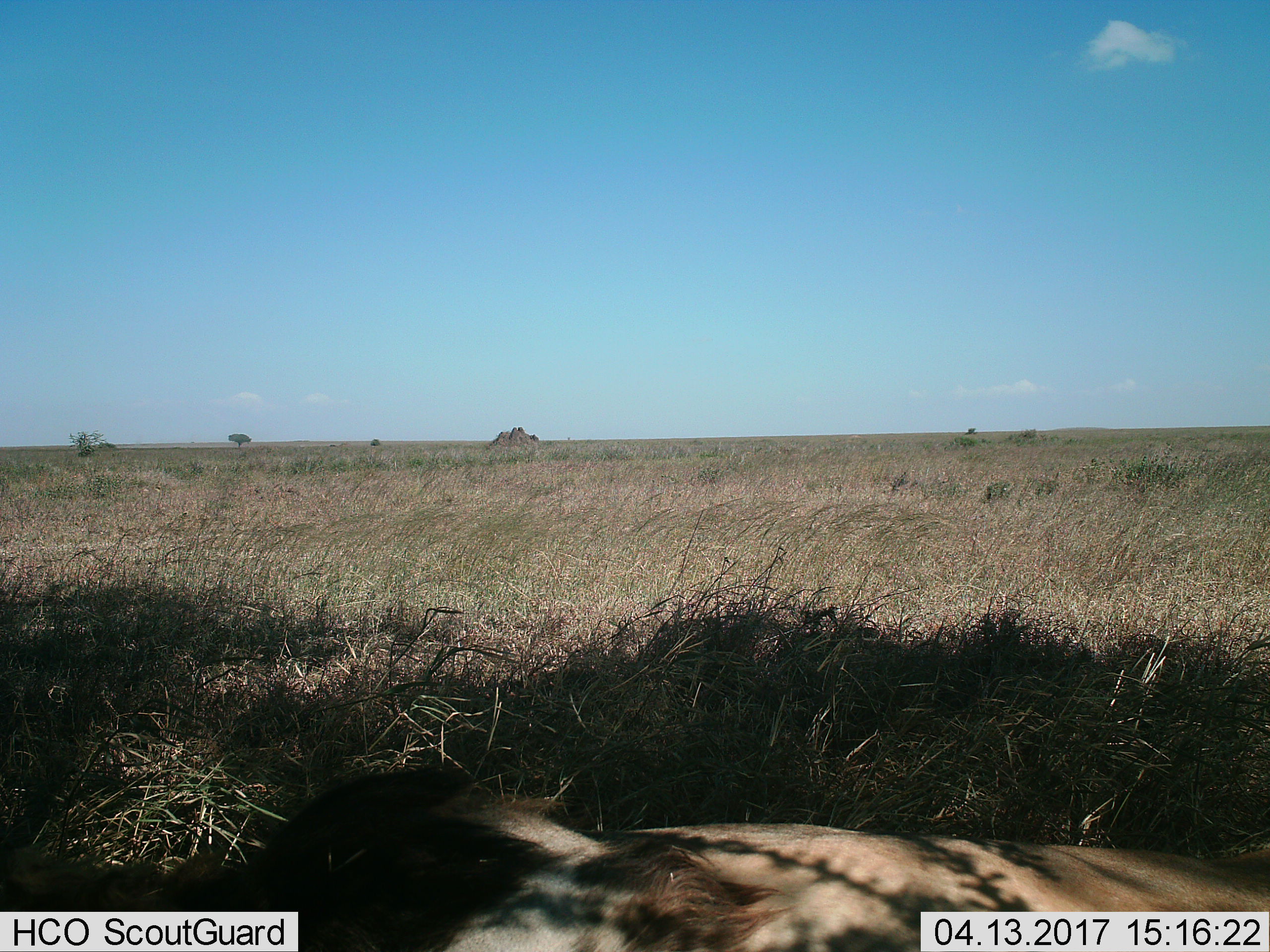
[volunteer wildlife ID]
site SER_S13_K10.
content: unidentified animal